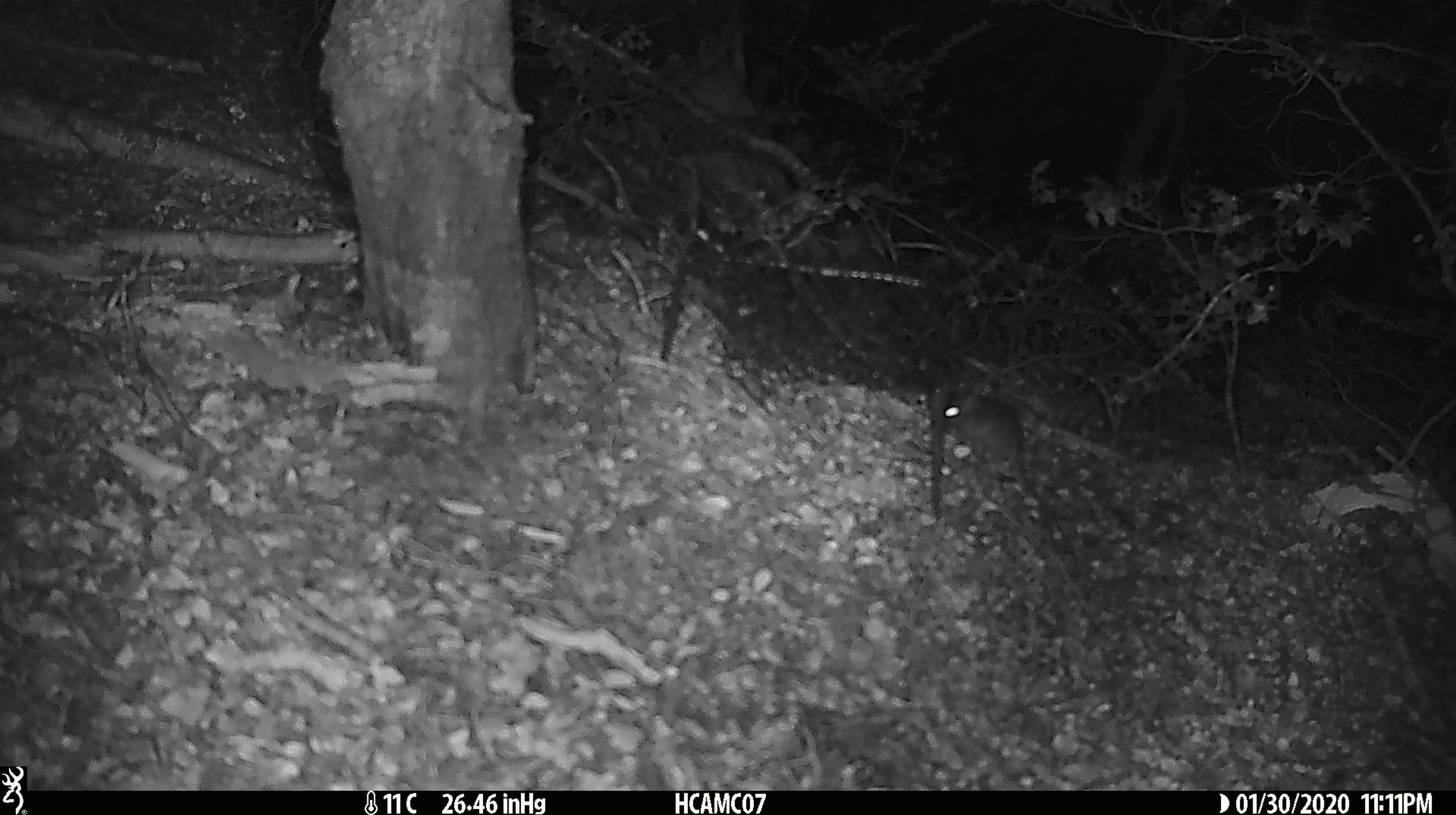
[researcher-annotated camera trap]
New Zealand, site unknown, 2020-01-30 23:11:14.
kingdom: Animalia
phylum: Chordata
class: Mammalia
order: Rodentia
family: Muridae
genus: Mus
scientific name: Mus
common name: mouse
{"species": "mouse (Mus)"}